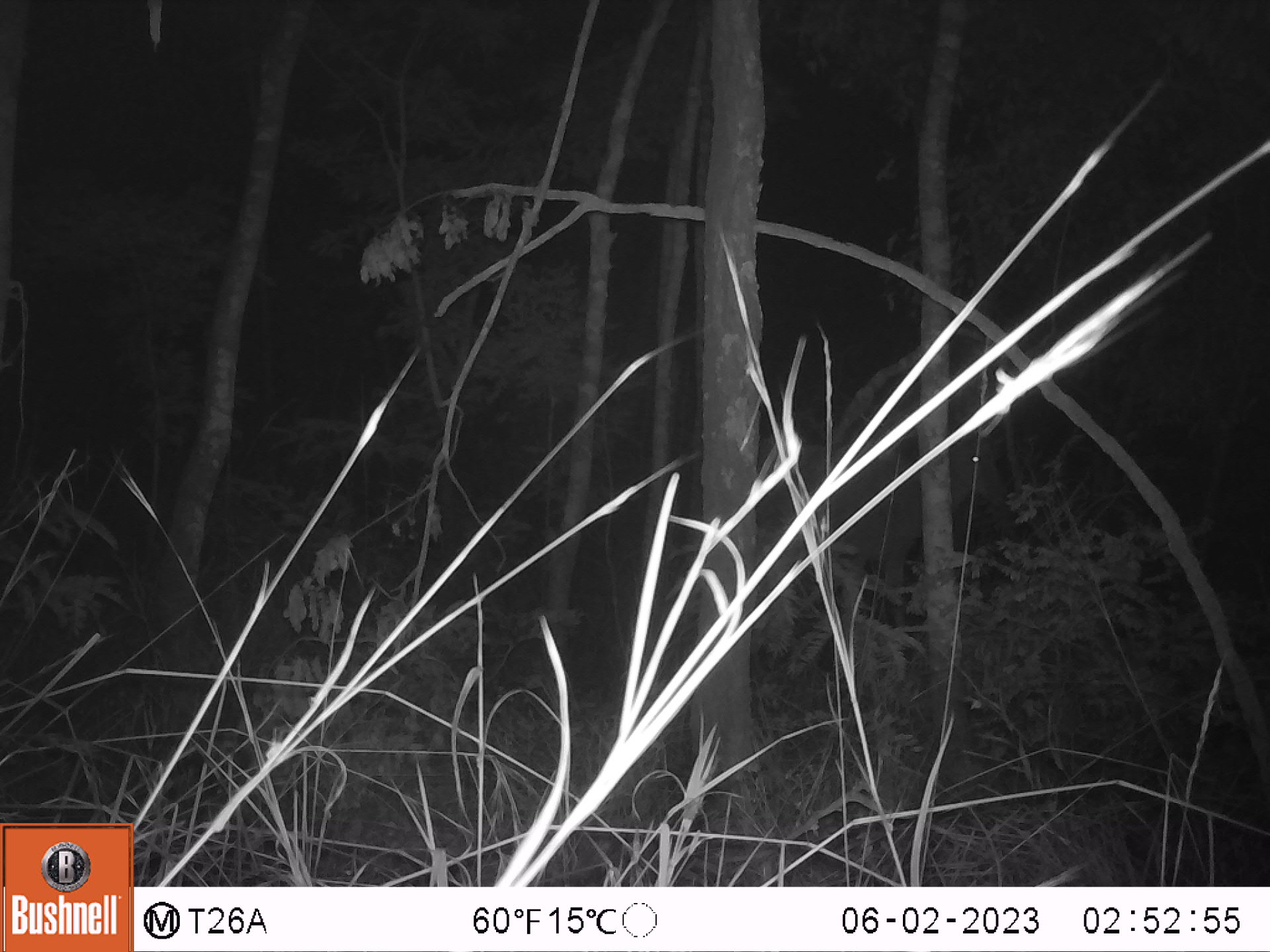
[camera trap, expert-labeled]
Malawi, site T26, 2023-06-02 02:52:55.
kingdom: Animalia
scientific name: Animalia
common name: other animal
Other animal (Animalia), count 1.